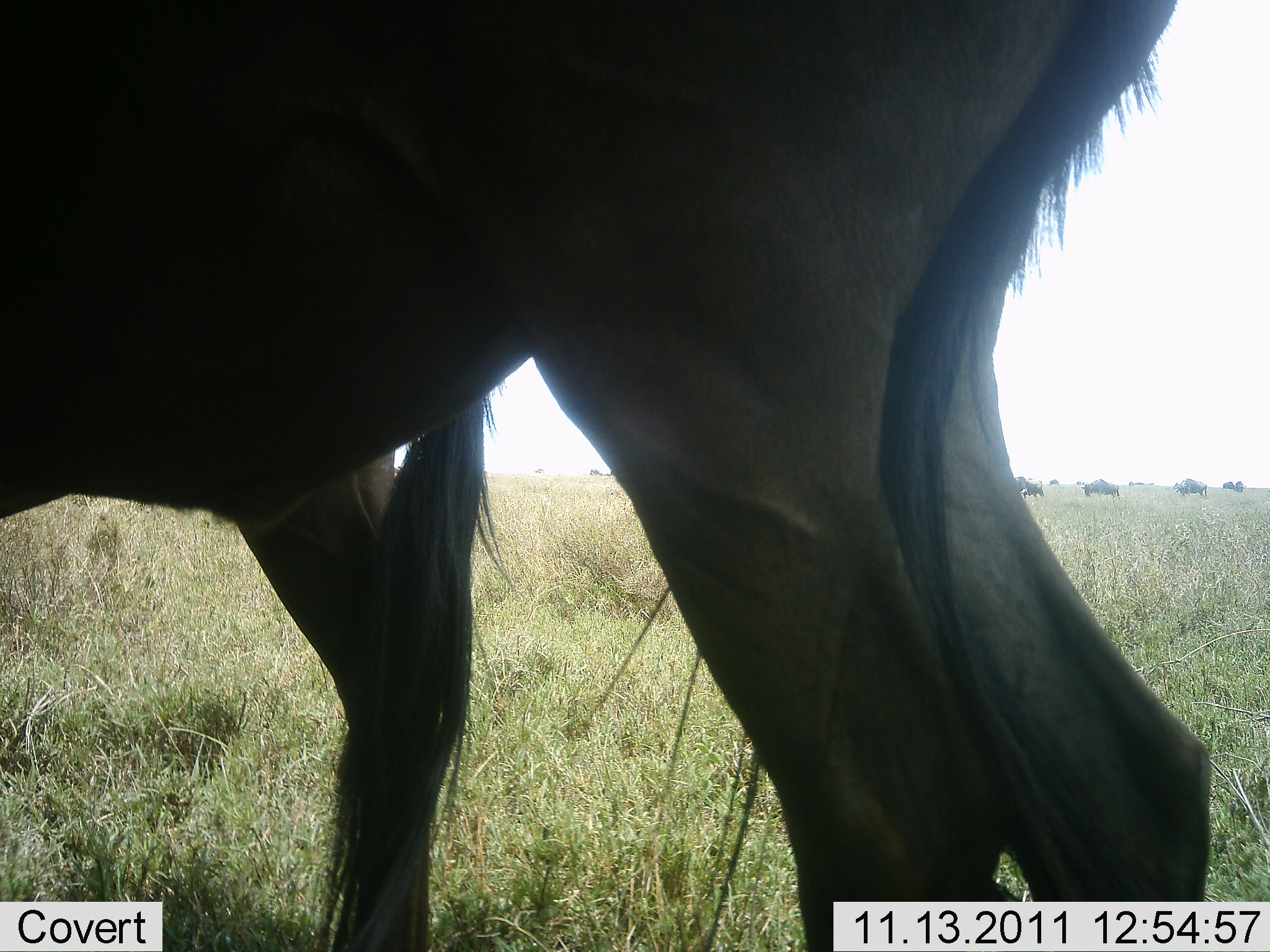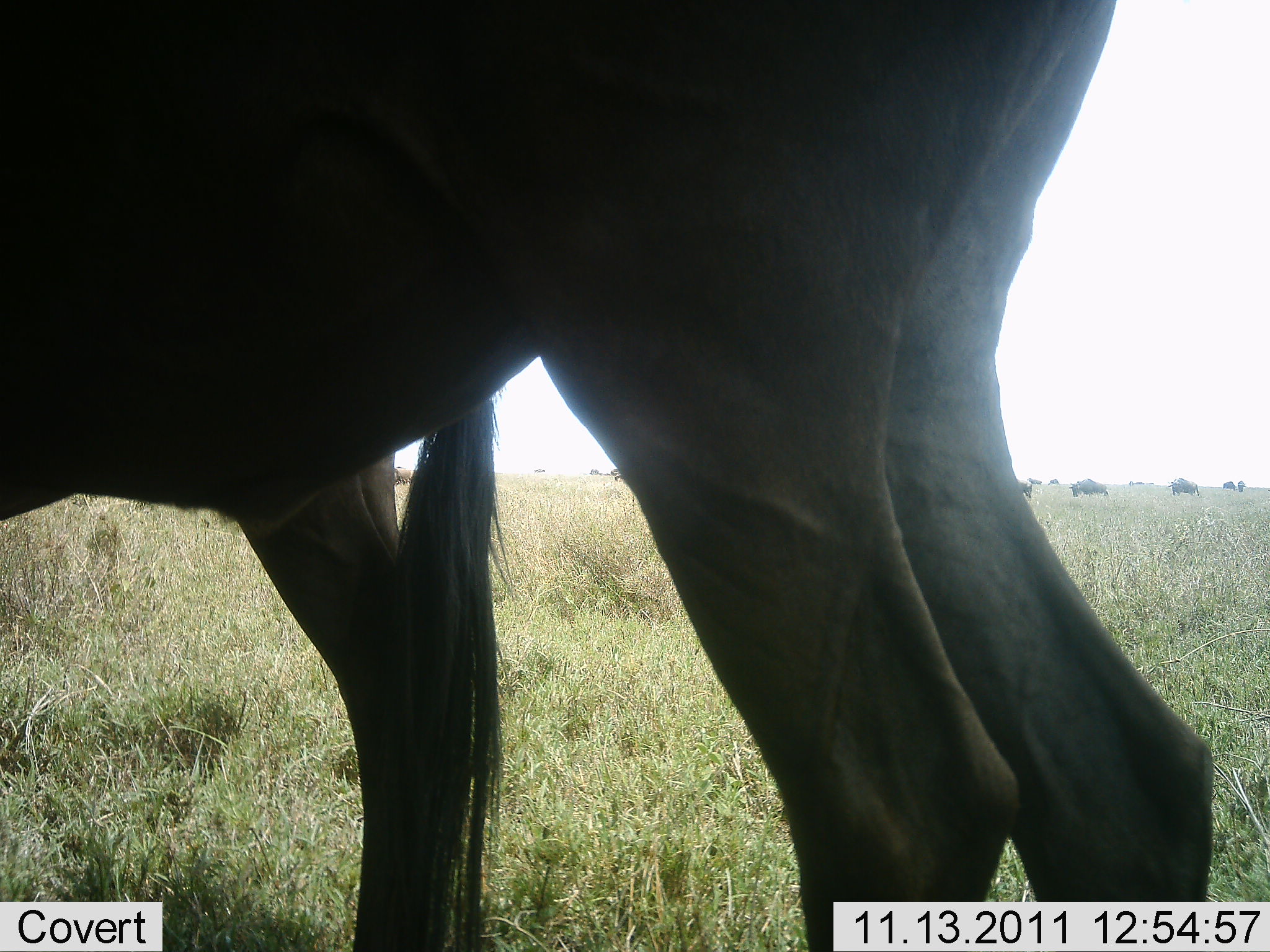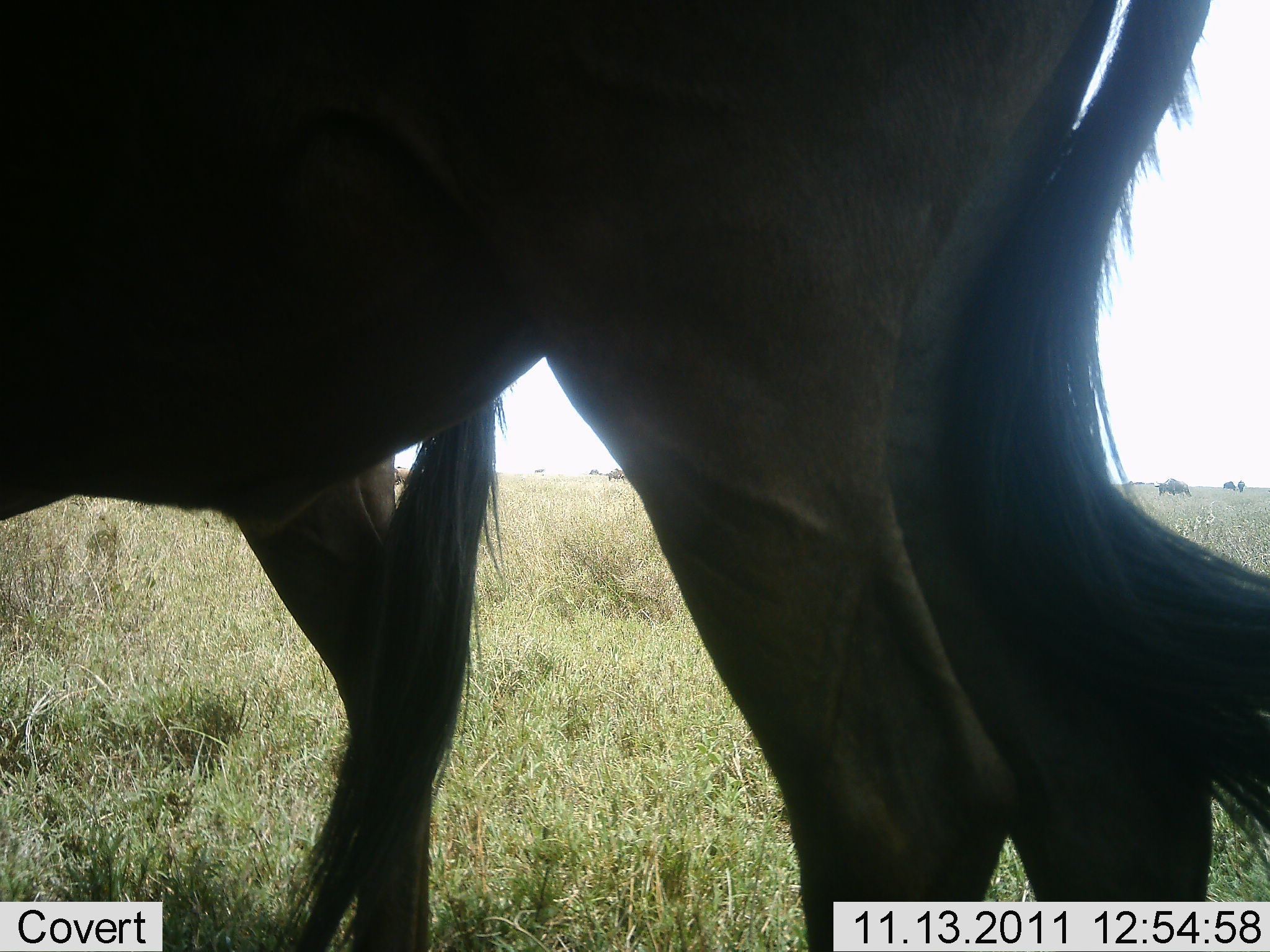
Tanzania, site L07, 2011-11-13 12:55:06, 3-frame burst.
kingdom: Animalia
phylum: Chordata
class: Mammalia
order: Artiodactyla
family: Bovidae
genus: Connochaetes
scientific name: Connochaetes taurinus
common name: blue wildebeest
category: wildebeest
Wildebeest (blue wildebeest) (Connochaetes taurinus), count 2. Behavior (volunteer vote fractions): standing 85%, resting 0%, moving 38%, interacting 0%. Young present (vote fraction): 0%. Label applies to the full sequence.